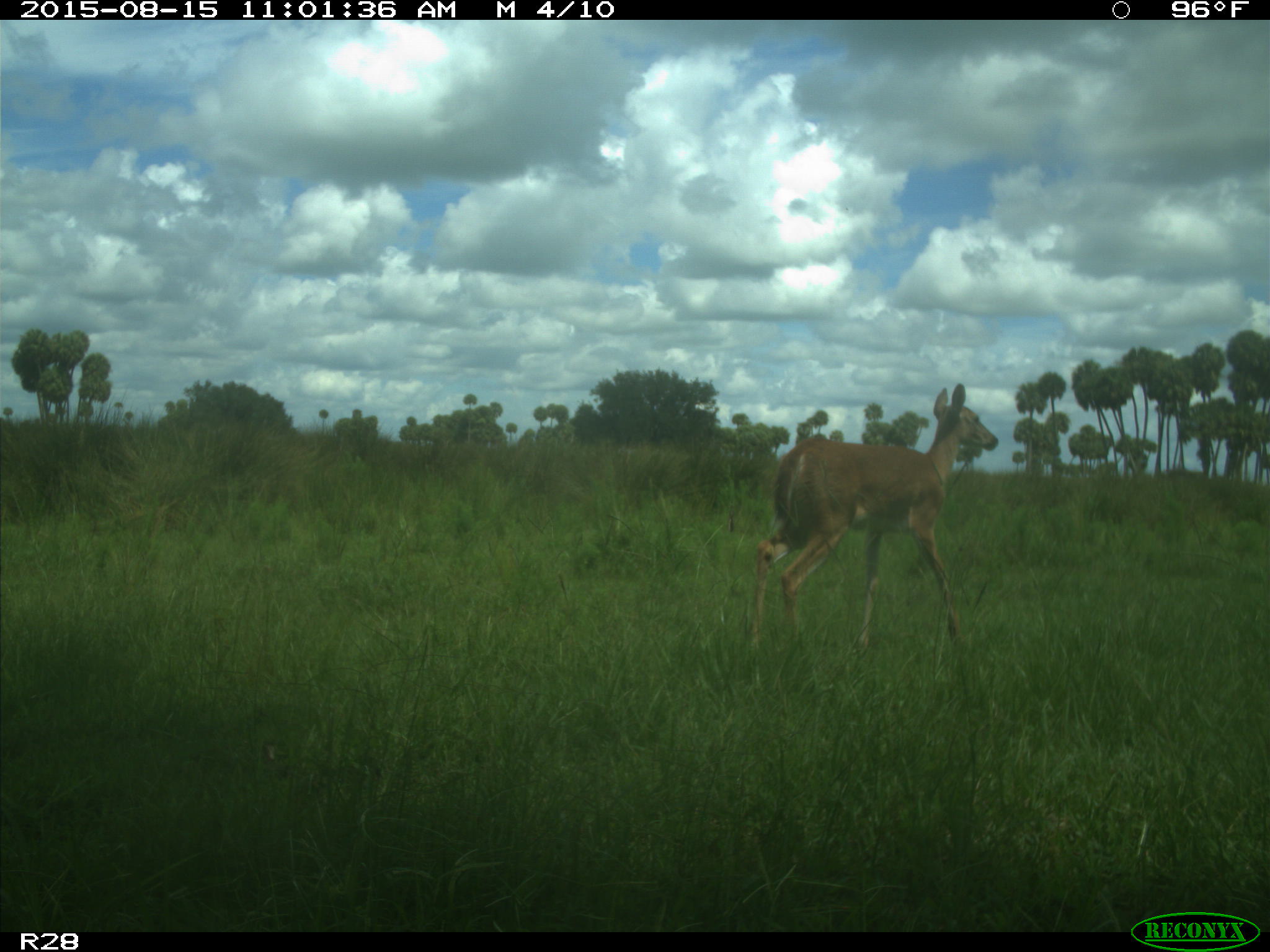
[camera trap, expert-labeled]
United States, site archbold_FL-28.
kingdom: Animalia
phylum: Chordata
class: Mammalia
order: Artiodactyla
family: Cervidae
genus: Odocoileus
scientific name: Odocoileus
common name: deer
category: unidentified deer